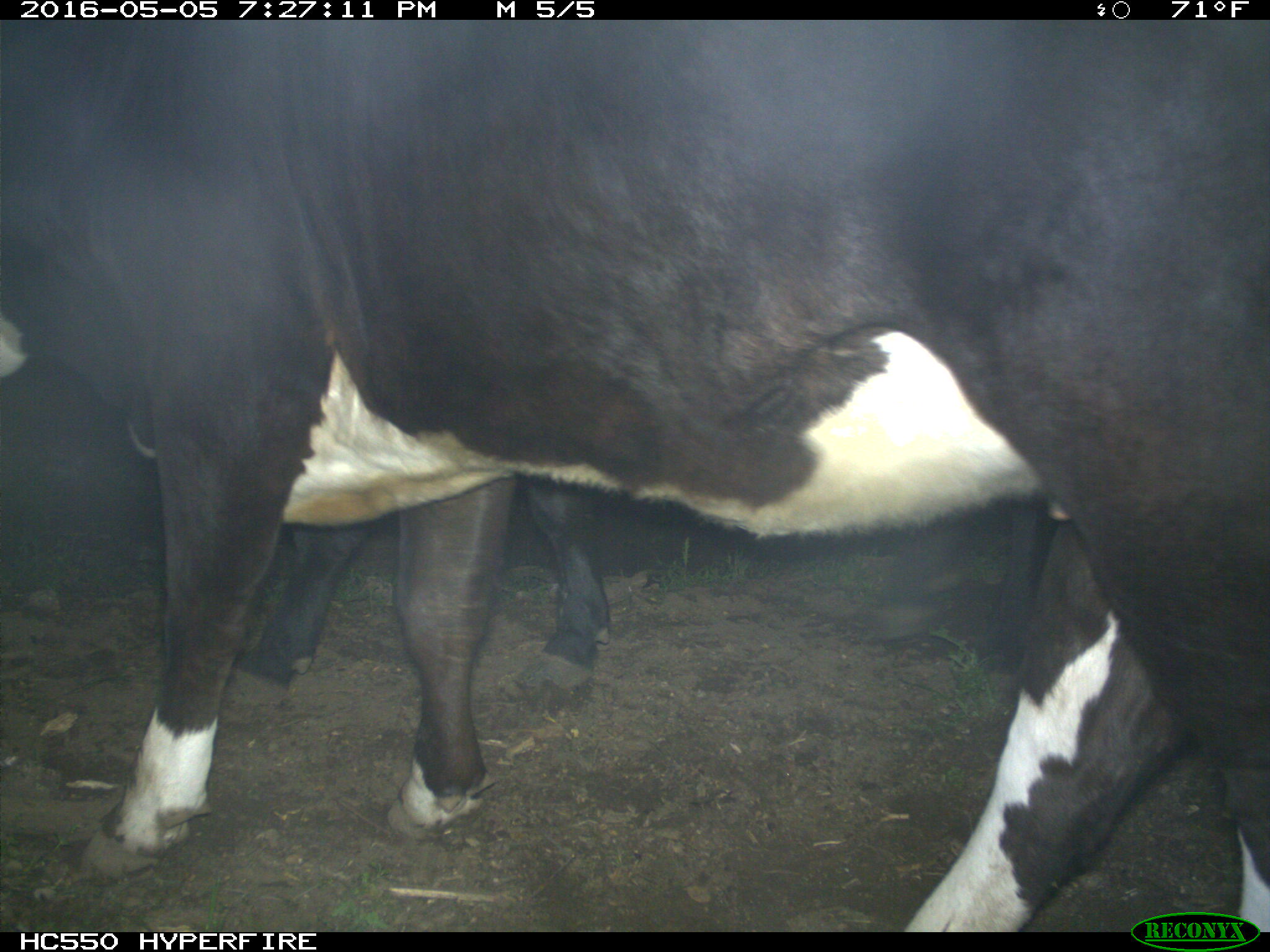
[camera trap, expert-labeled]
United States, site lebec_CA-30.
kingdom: Animalia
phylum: Chordata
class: Mammalia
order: Artiodactyla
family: Bovidae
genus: Bos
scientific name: Bos taurus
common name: domestic cow